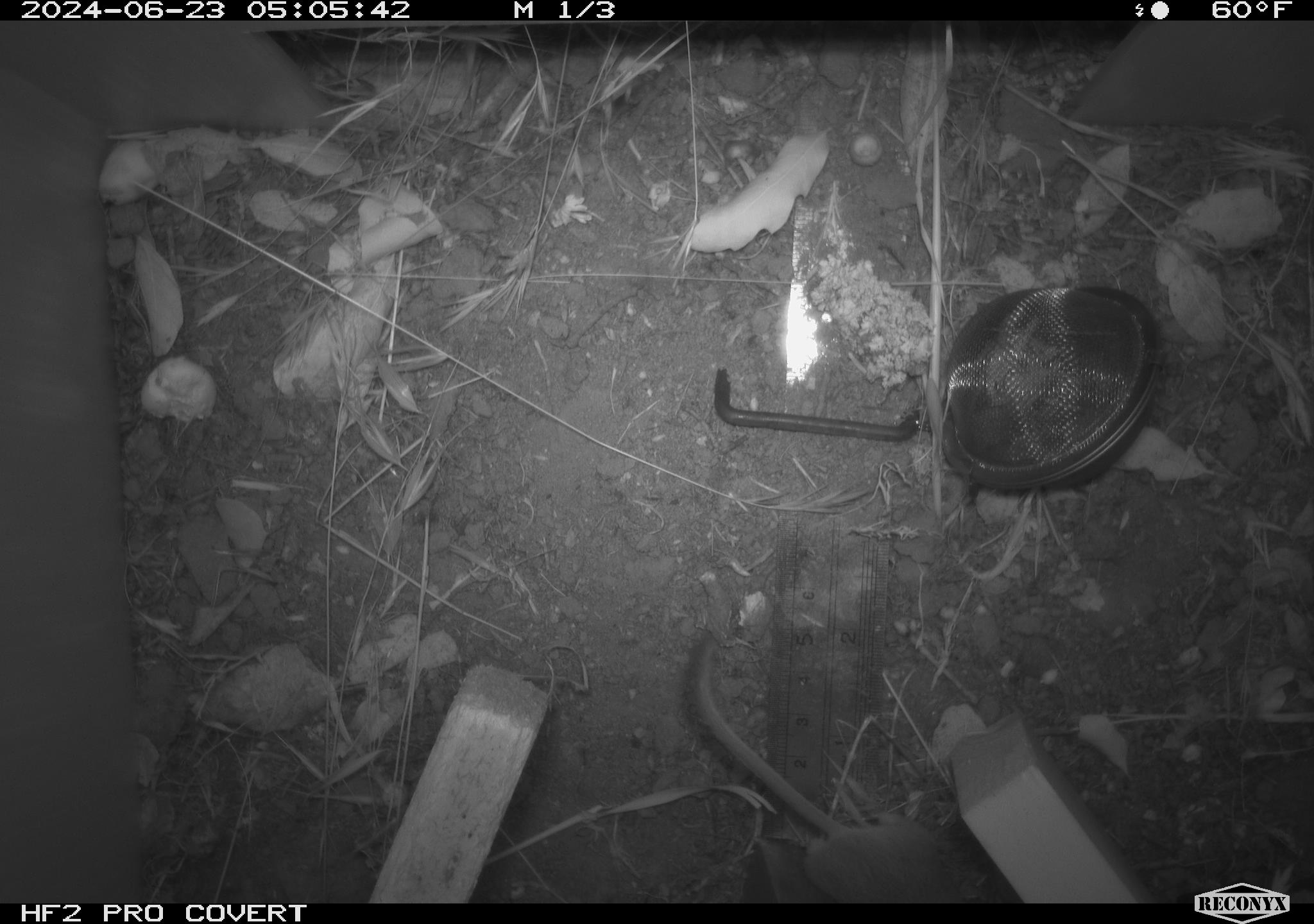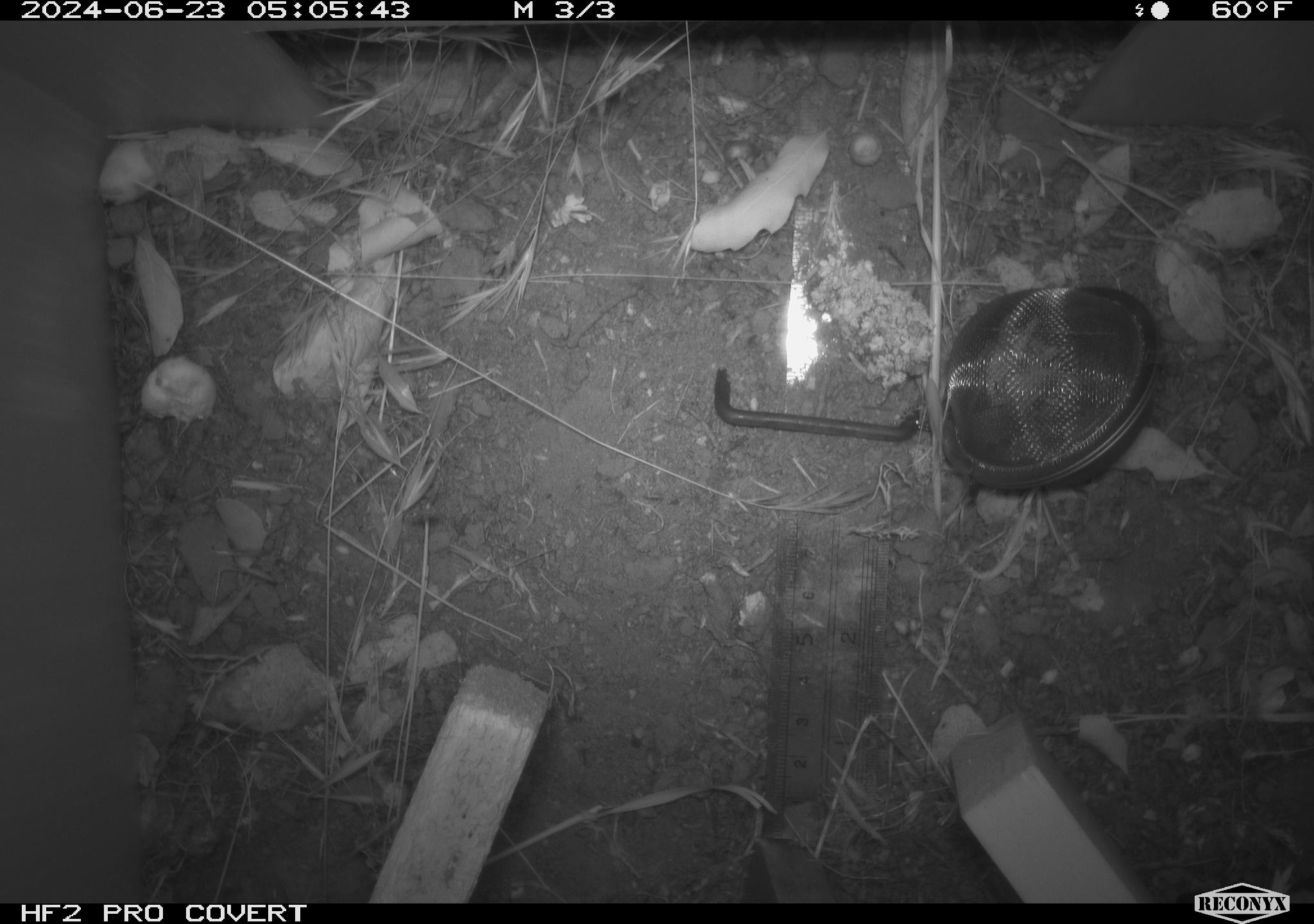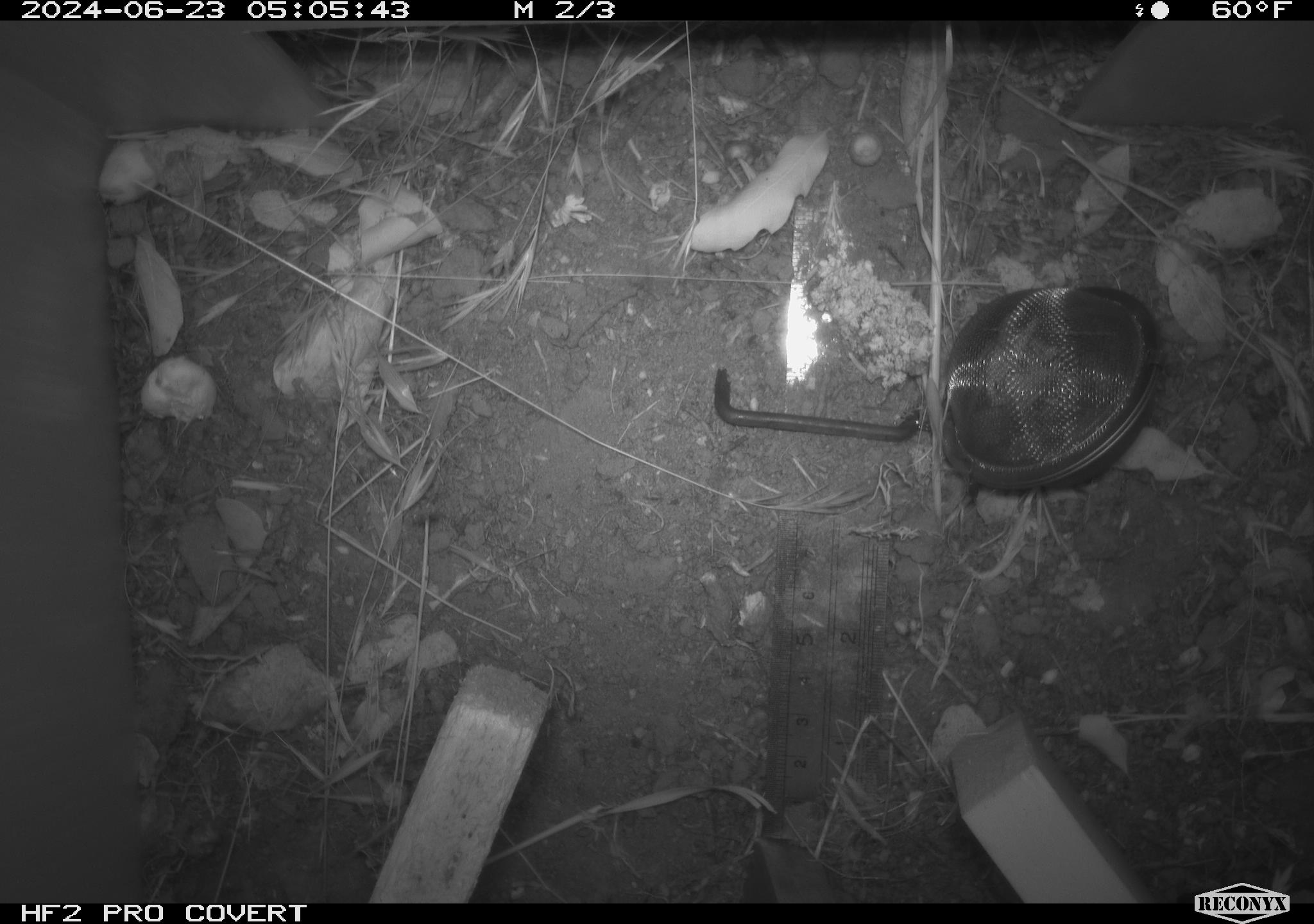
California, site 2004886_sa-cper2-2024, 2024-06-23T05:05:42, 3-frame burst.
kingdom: Animalia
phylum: Chordata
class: Mammalia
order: Rodentia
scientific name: Rodentia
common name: rodent